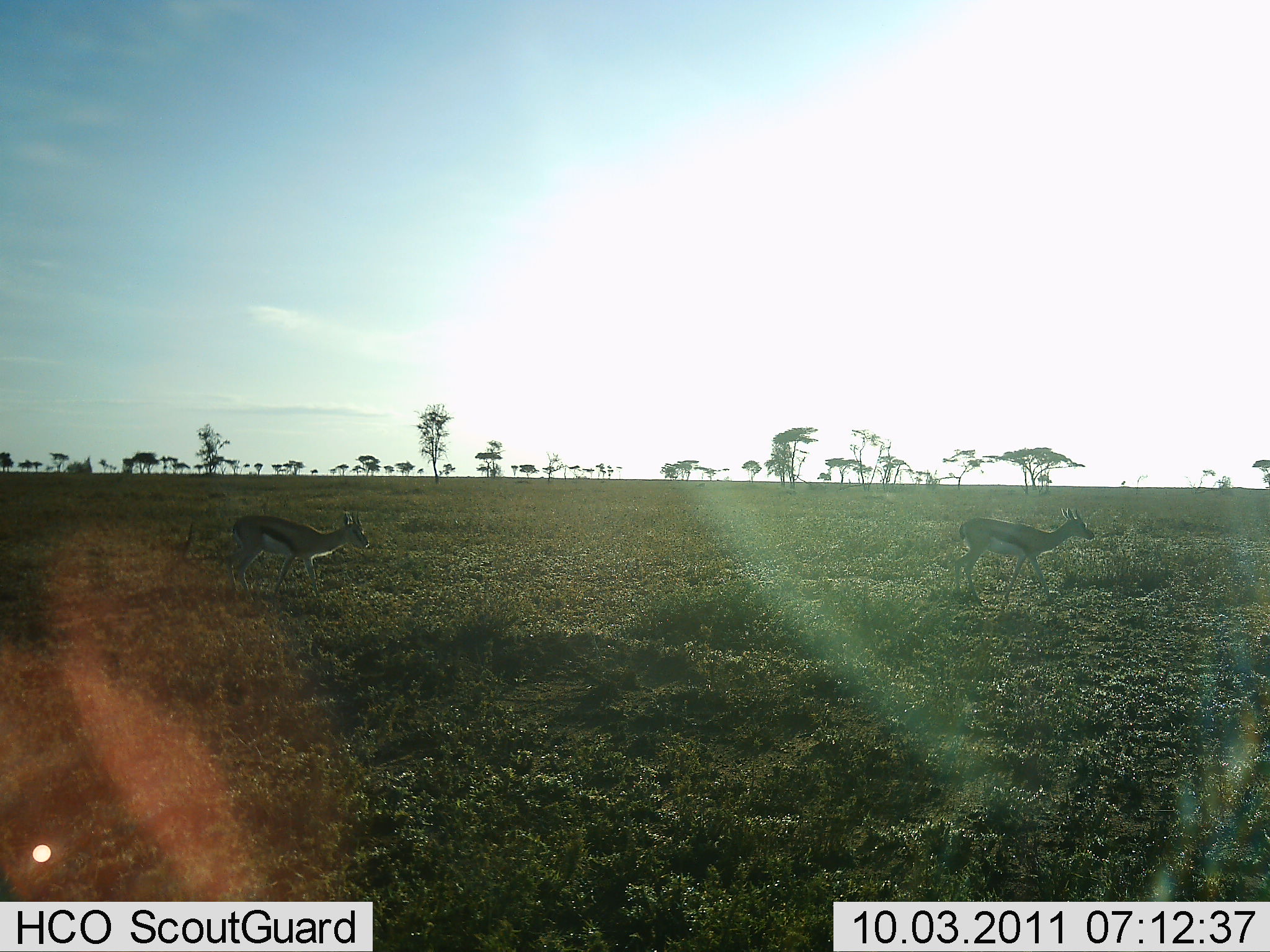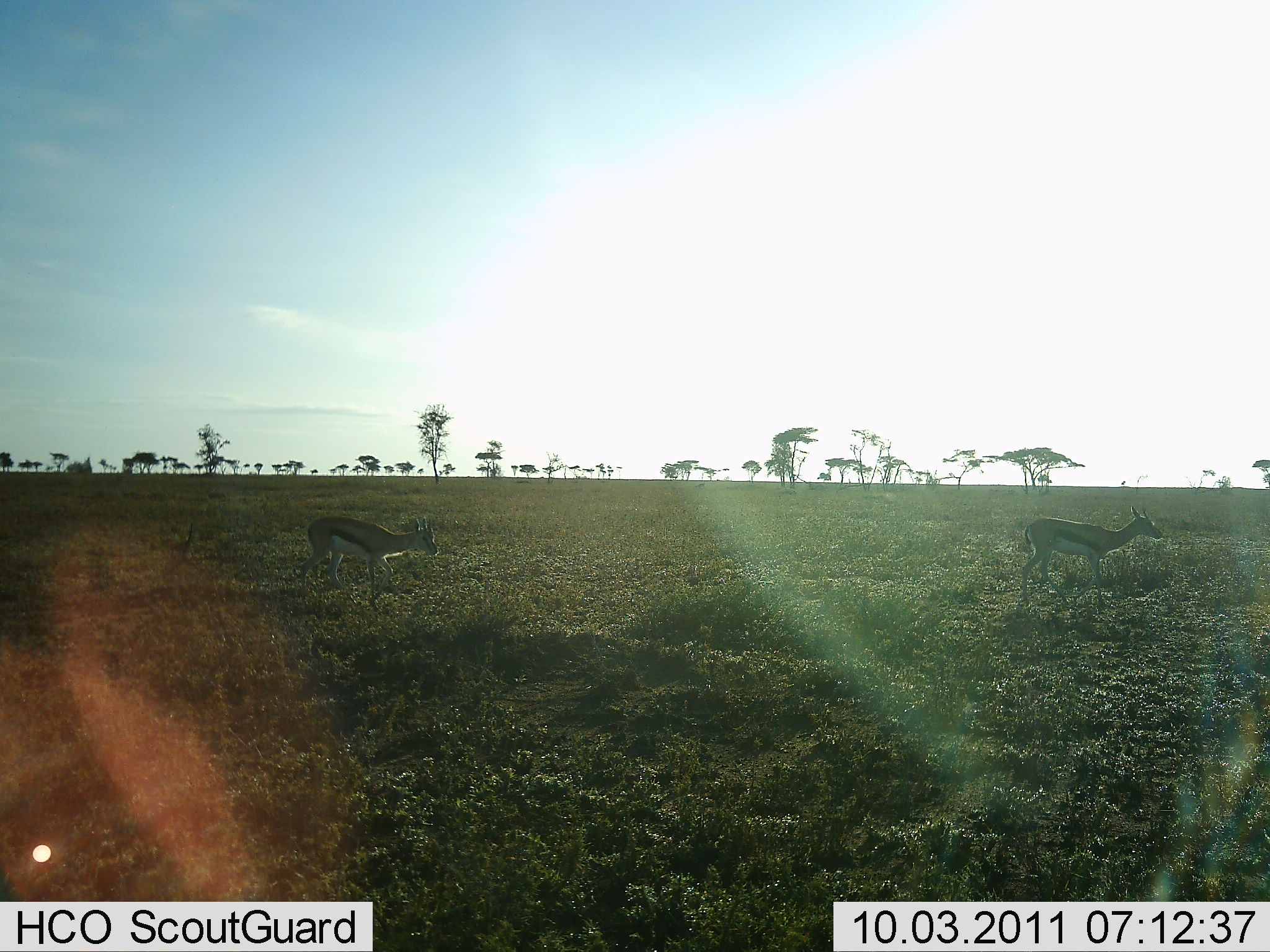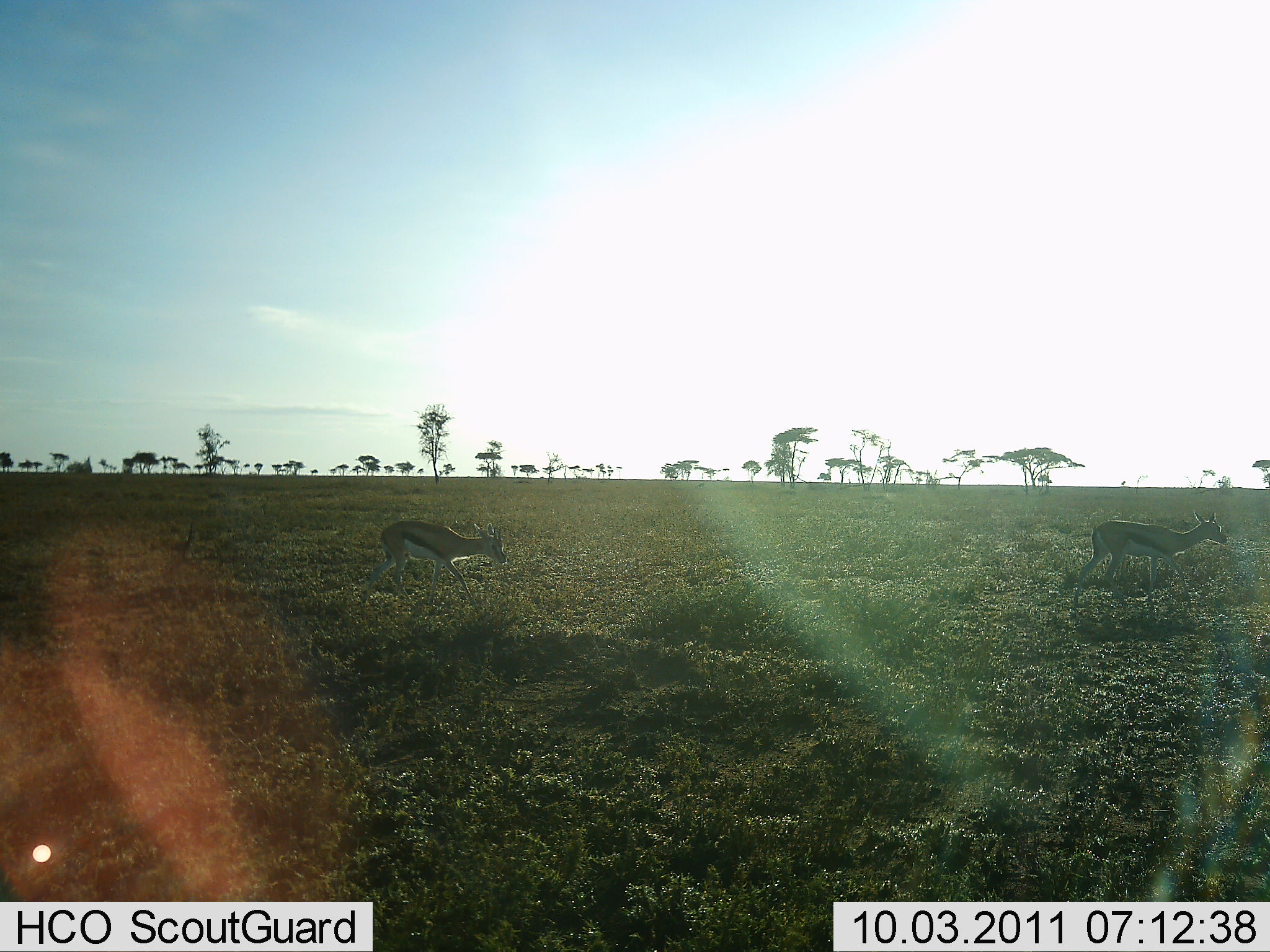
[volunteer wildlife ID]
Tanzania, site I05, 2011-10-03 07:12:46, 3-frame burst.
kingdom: Animalia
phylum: Chordata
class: Mammalia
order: Artiodactyla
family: Bovidae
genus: Eudorcas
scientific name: Eudorcas thomsonii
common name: thomson's gazelle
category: gazellethomsons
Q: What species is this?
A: Gazellethomsons (thomson's gazelle) (Eudorcas thomsonii).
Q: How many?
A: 2.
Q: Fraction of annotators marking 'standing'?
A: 13%.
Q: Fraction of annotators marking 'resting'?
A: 0%.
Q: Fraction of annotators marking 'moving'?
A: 87%.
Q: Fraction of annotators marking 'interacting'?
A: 0%.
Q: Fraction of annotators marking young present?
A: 0%.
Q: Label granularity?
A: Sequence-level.